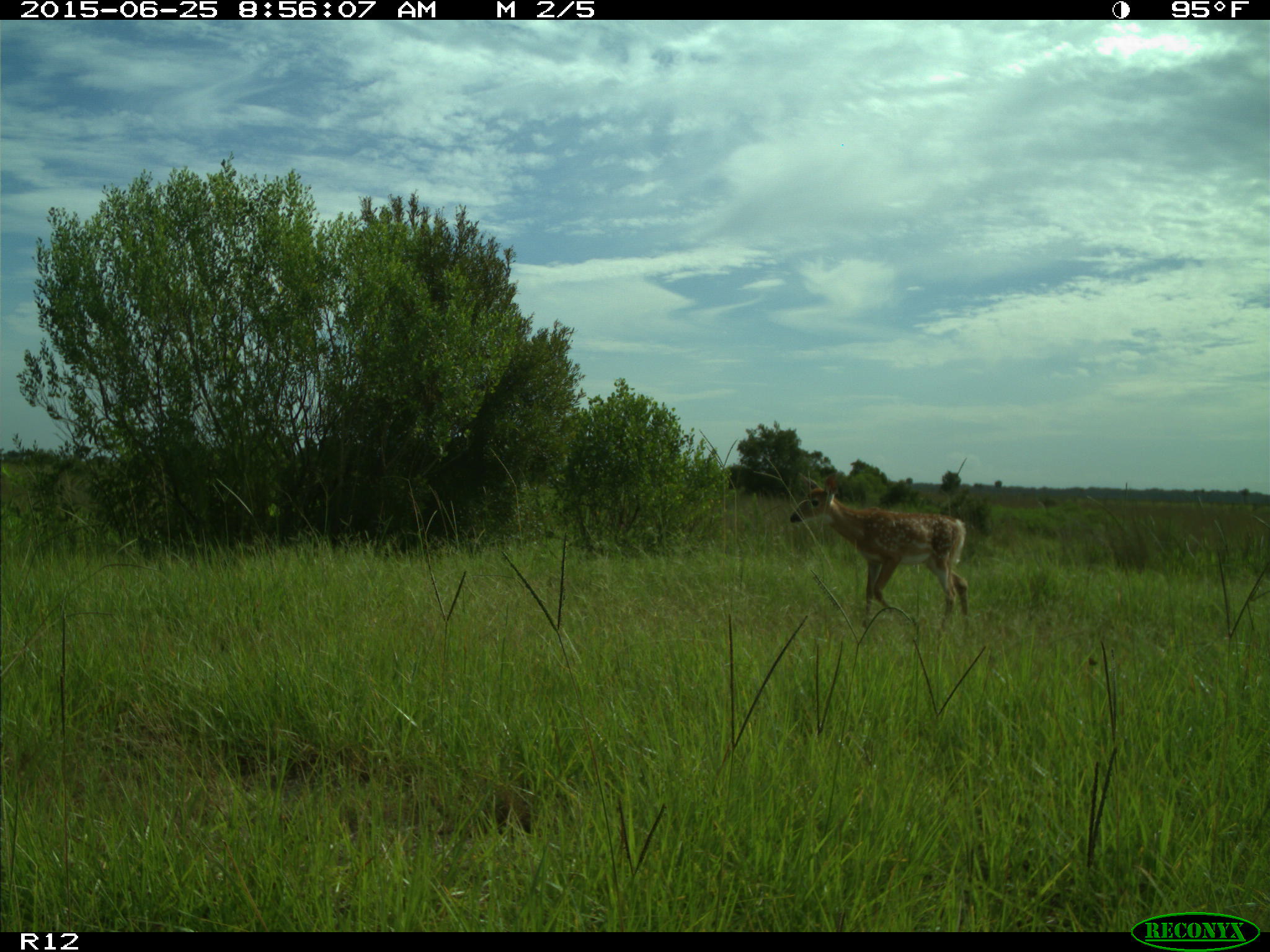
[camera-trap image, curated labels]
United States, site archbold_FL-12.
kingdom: Animalia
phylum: Chordata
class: Mammalia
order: Artiodactyla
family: Cervidae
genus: Odocoileus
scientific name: Odocoileus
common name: deer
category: unidentified deer